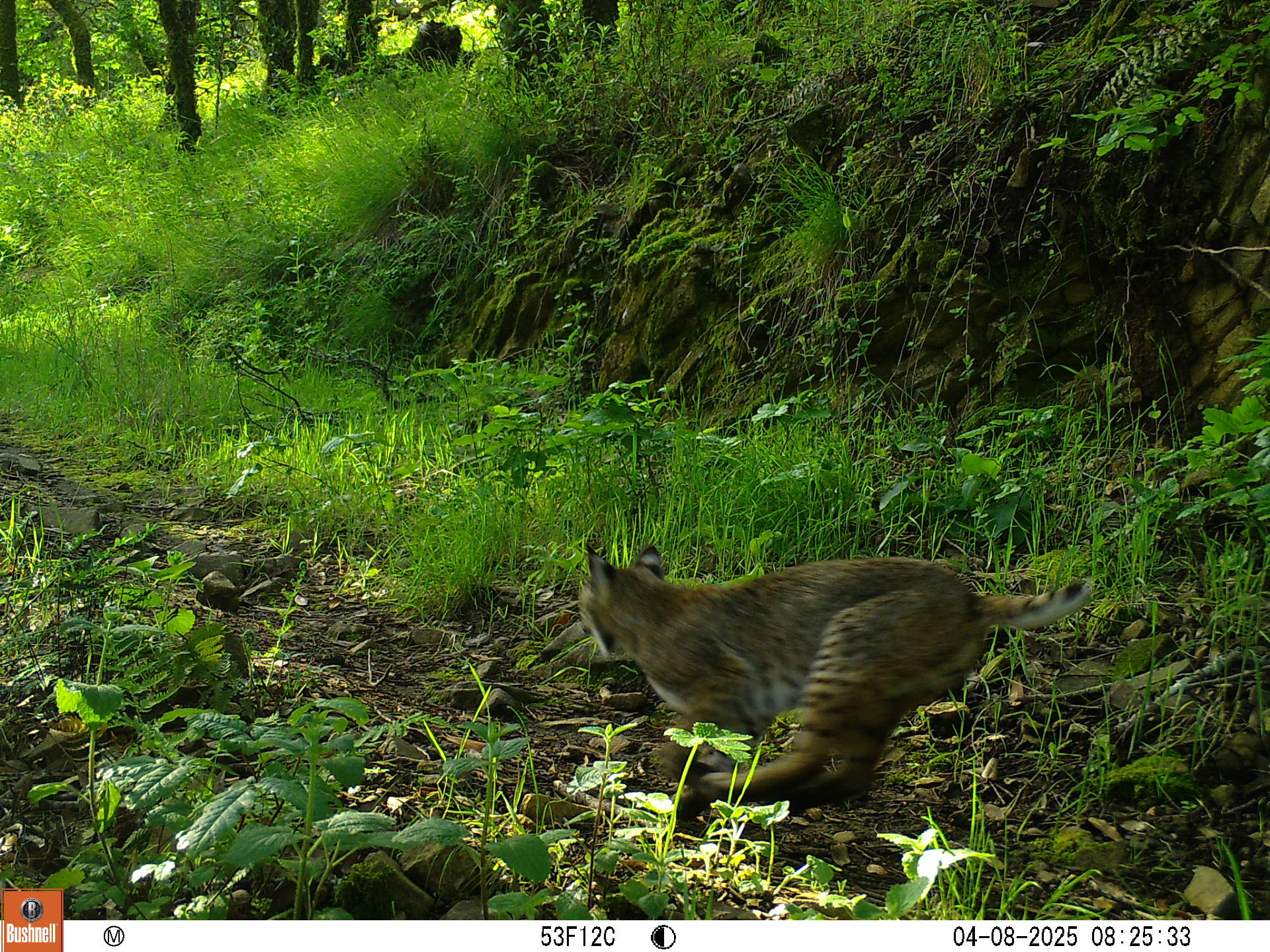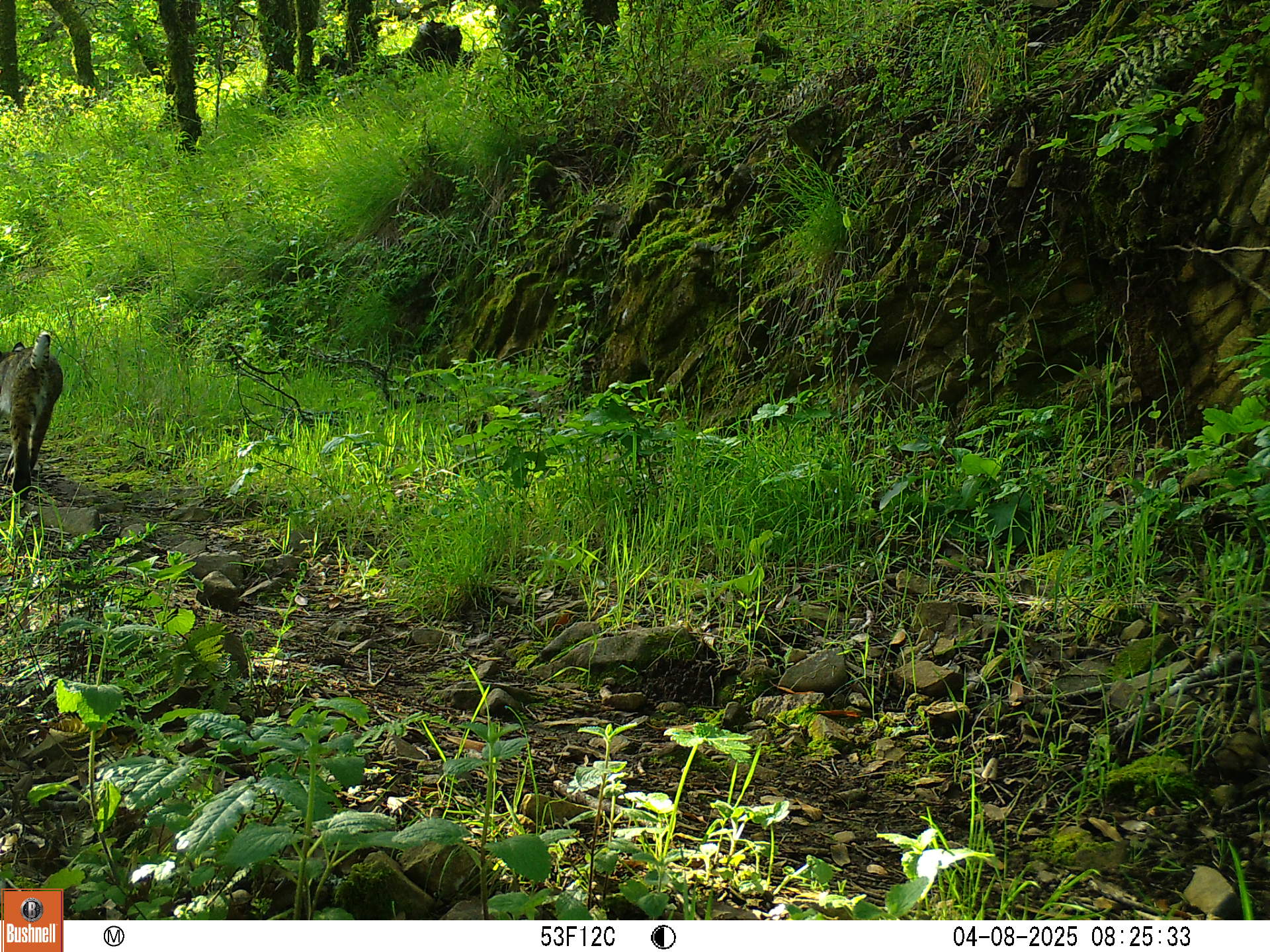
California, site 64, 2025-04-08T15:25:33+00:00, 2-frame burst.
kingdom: Animalia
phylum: Chordata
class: Mammalia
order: Carnivora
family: Felidae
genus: Lynx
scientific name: Lynx rufus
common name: bobcat